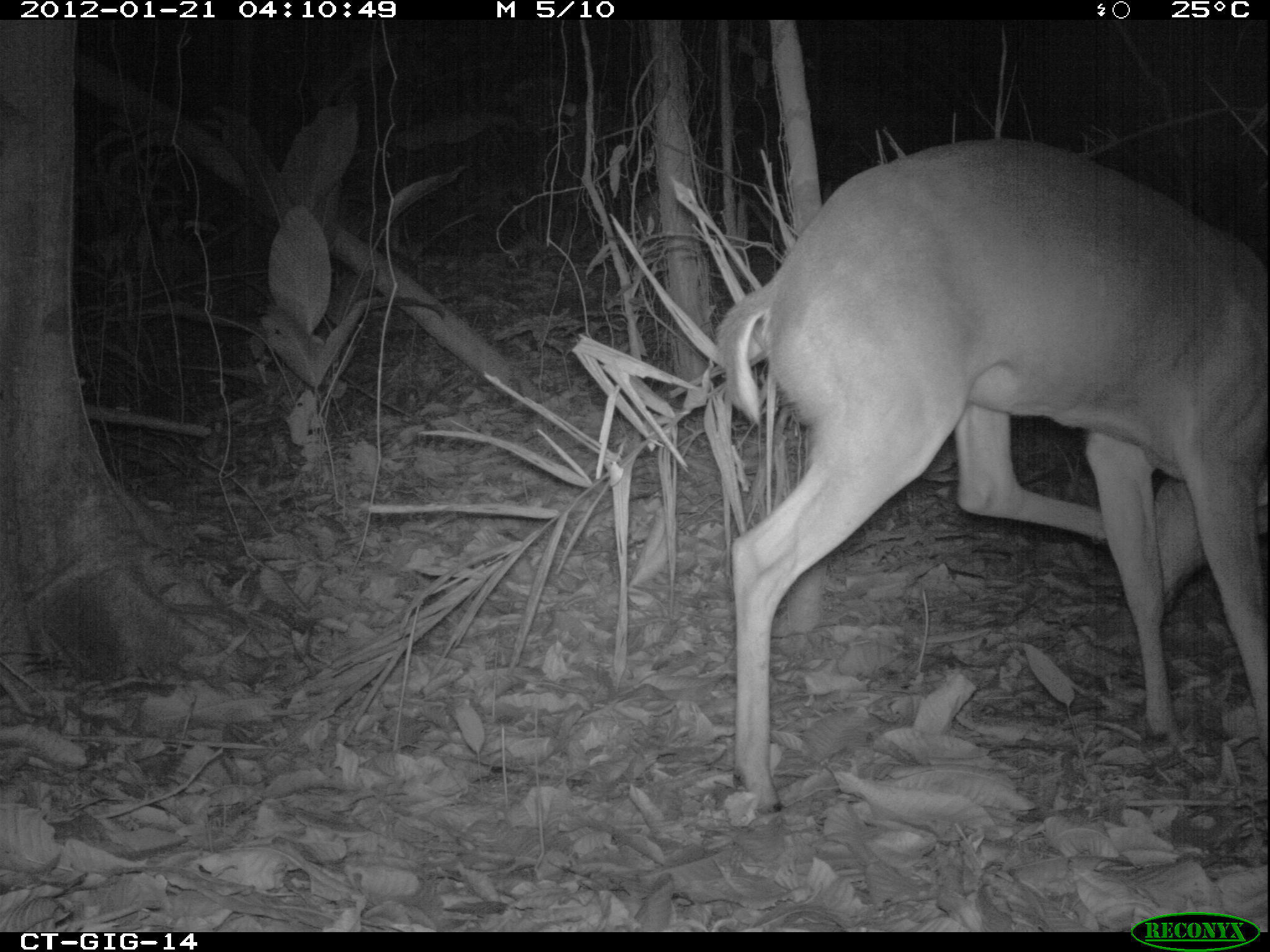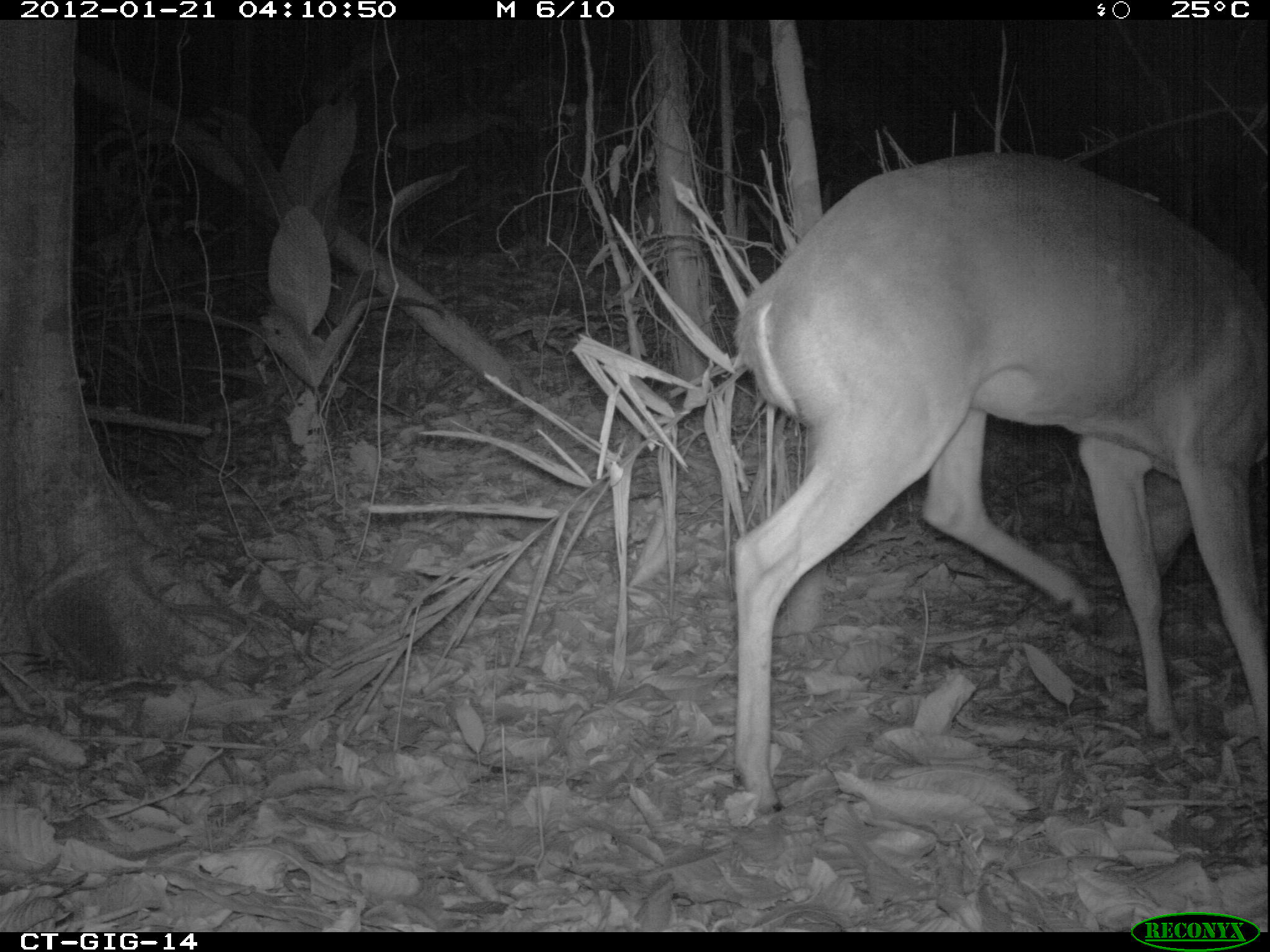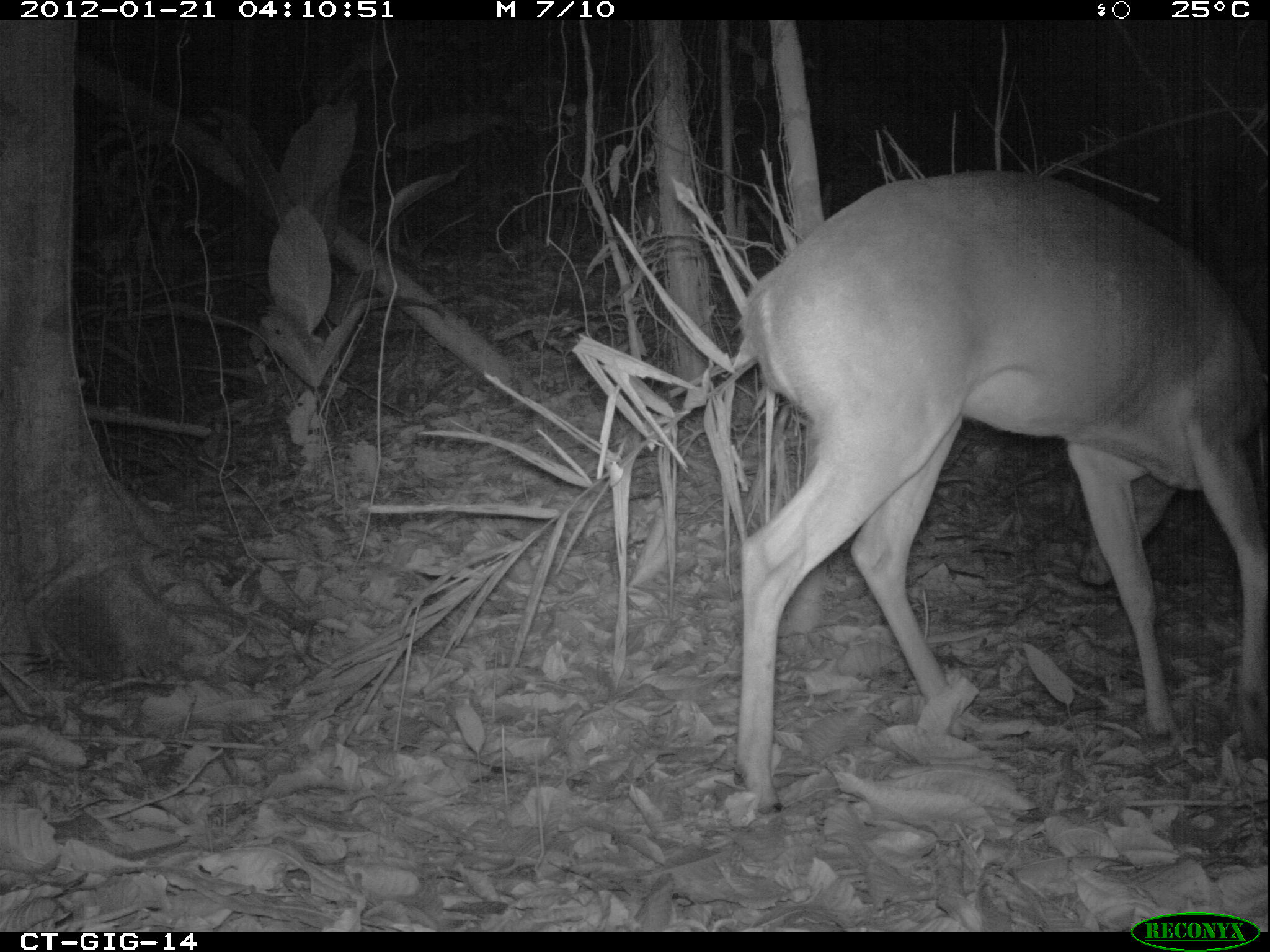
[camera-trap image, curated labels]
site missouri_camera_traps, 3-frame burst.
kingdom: Animalia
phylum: Chordata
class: Mammalia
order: Artiodactyla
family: Cervidae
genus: Odocoileus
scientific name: Odocoileus virginianus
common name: white-tailed deer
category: white tailed deer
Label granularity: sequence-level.